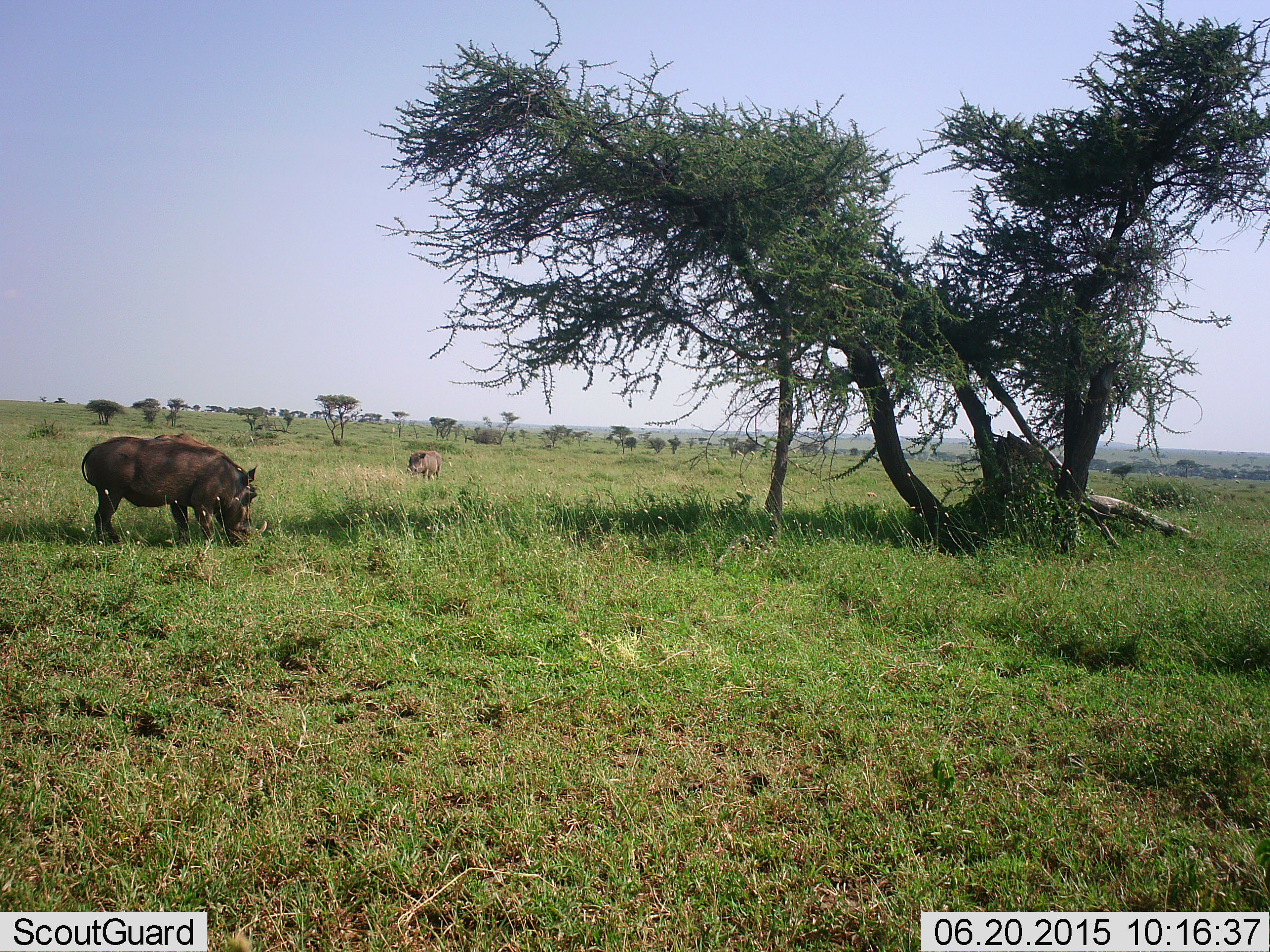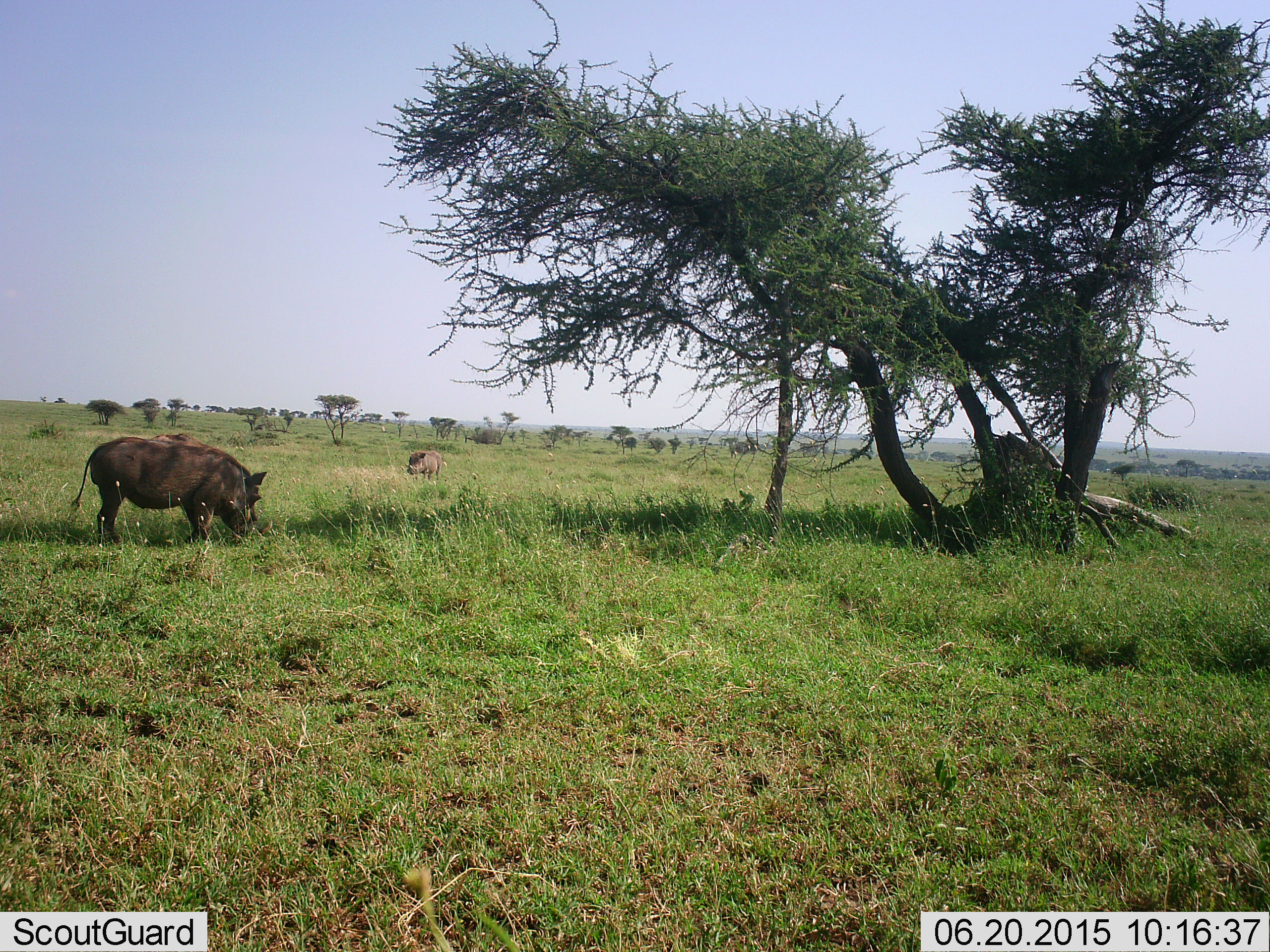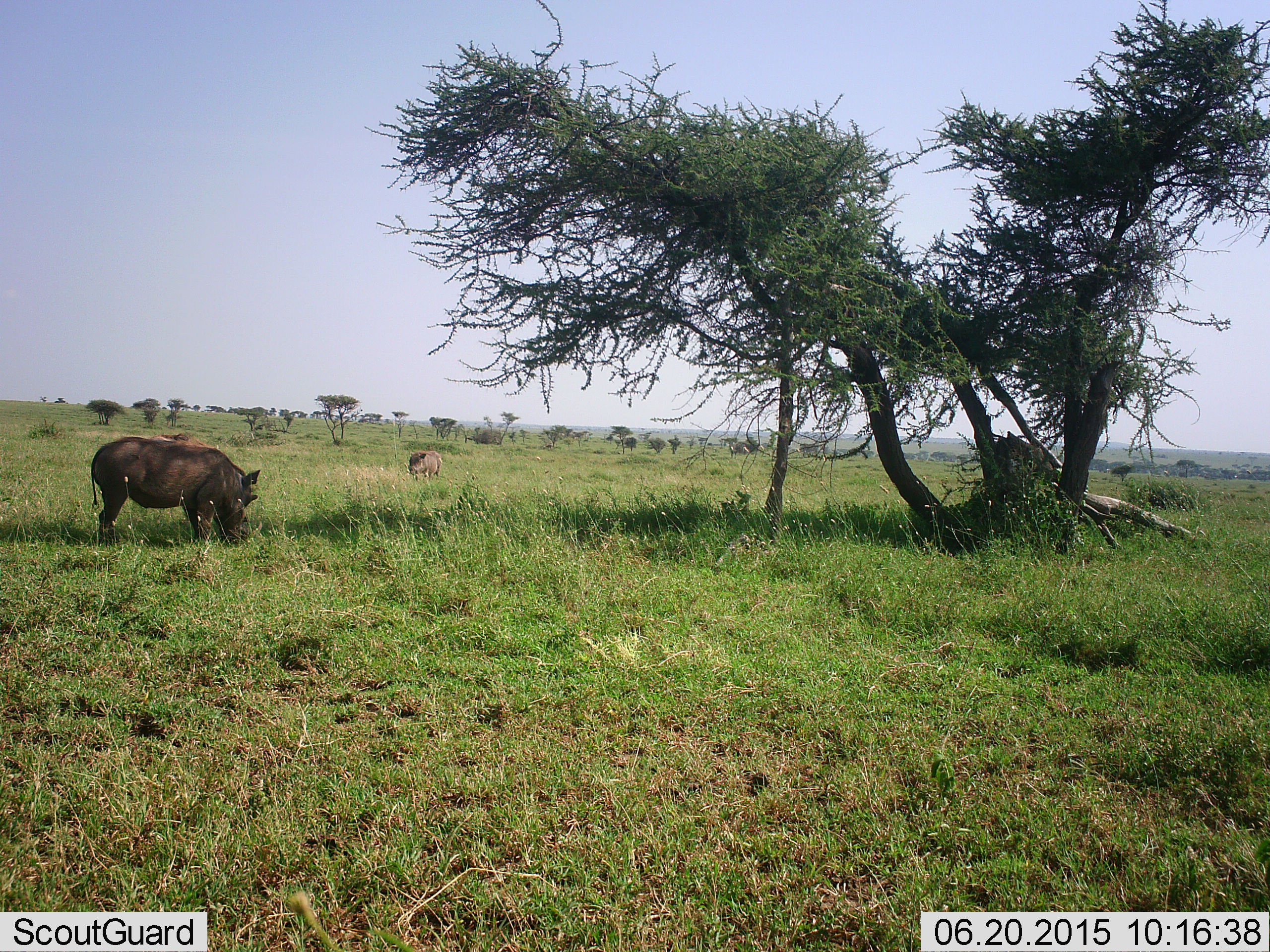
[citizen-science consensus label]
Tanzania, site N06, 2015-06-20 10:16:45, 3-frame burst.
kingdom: Animalia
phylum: Chordata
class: Mammalia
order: Artiodactyla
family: Suidae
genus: Phacochoerus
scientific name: Phacochoerus africanus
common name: warthog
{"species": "warthog (Phacochoerus africanus)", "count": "2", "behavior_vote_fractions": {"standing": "30%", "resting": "0%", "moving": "0%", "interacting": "0%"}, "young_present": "0%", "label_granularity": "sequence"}